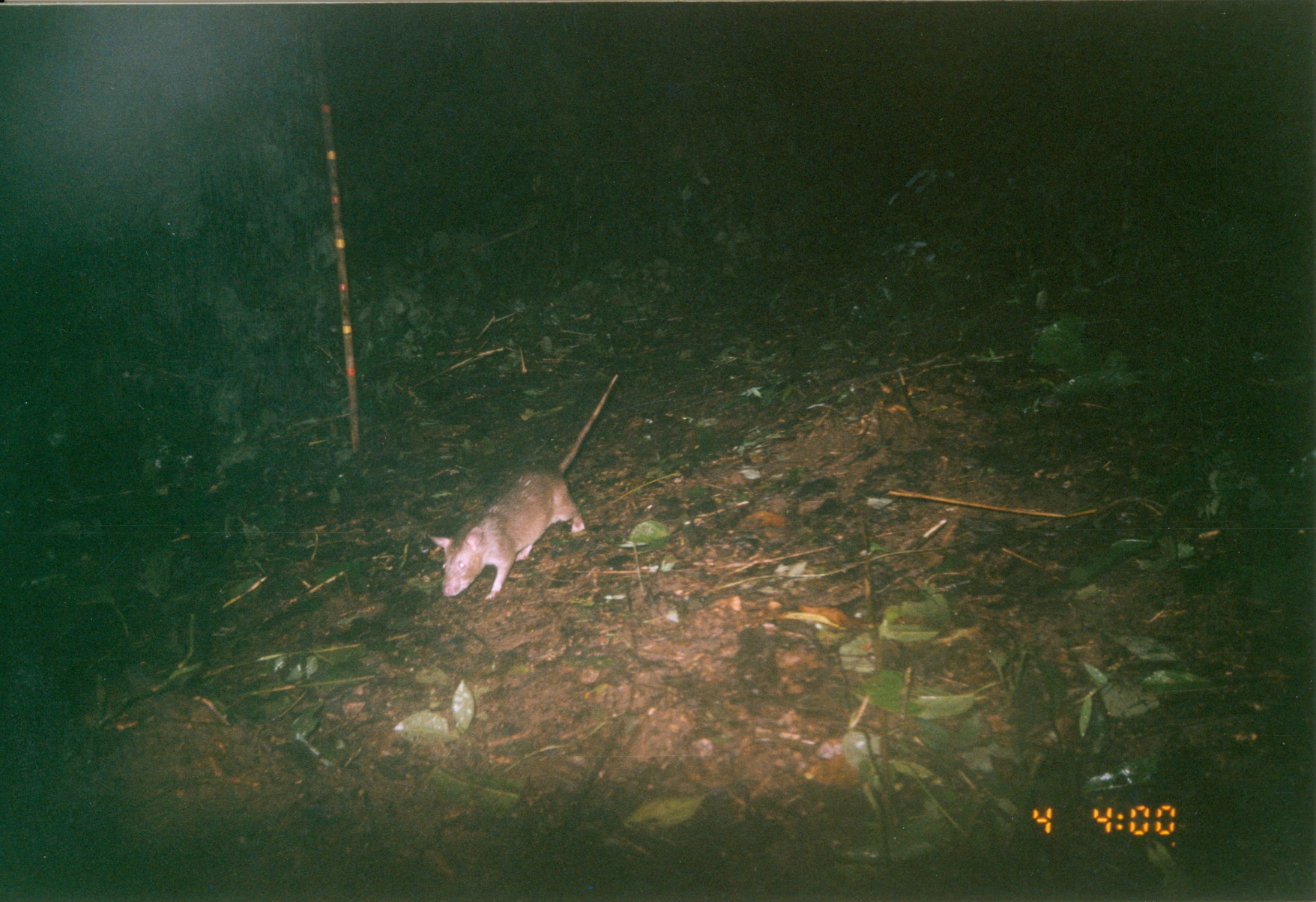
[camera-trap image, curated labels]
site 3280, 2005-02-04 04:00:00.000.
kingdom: Animalia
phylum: Chordata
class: Mammalia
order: Rodentia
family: Nesomyidae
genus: Cricetomys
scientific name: Cricetomys gambianus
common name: african giant pouched rat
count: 1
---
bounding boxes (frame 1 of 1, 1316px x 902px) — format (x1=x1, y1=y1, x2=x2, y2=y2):
cricetomys gambianus: (x1=426, y1=372, x2=620, y2=604)